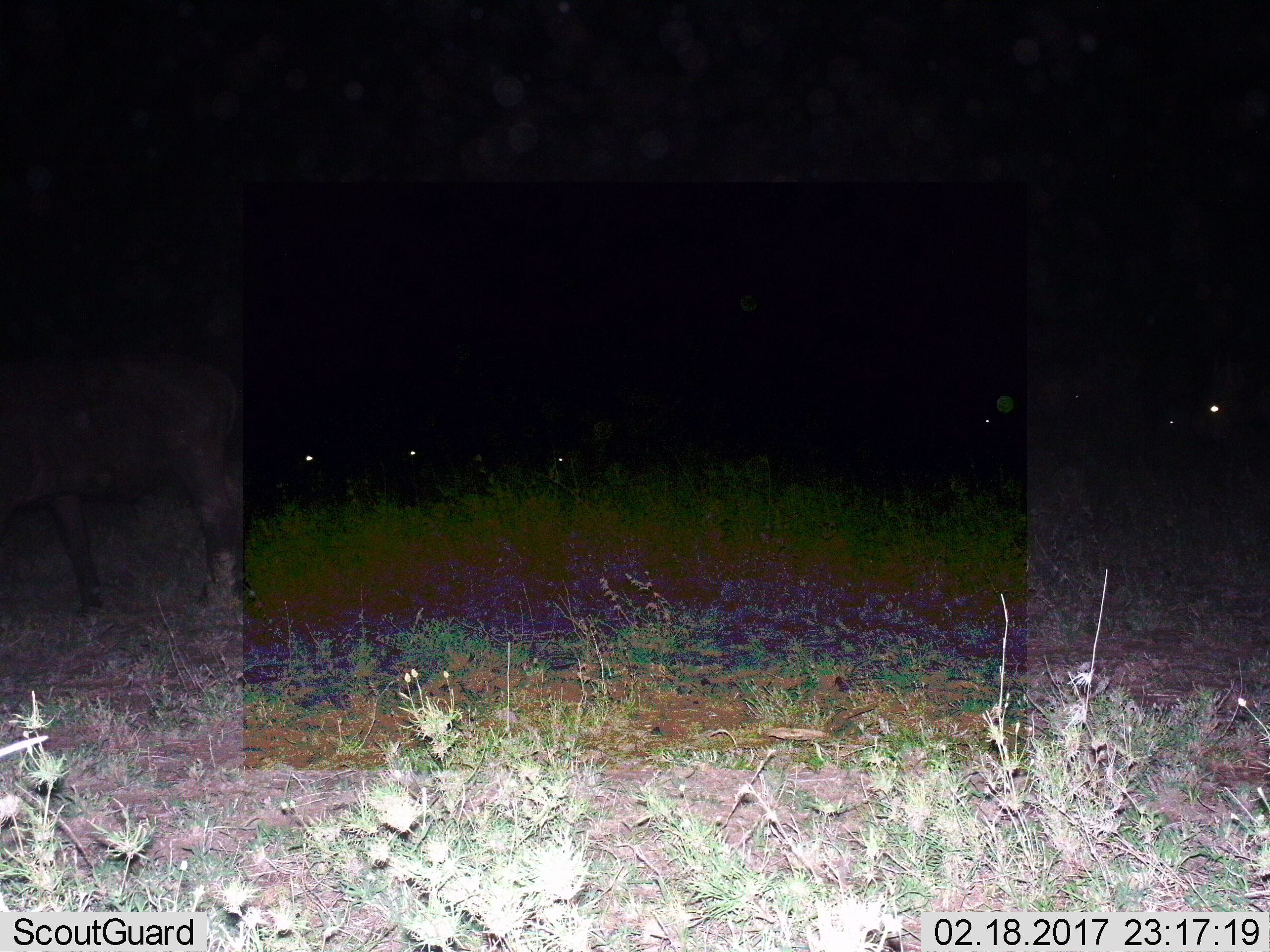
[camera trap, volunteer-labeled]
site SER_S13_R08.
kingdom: Animalia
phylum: Chordata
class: Mammalia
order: Artiodactyla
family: Bovidae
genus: Connochaetes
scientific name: Connochaetes taurinus taurinus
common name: blue wildebeest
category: wildebeestblue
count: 1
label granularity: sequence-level